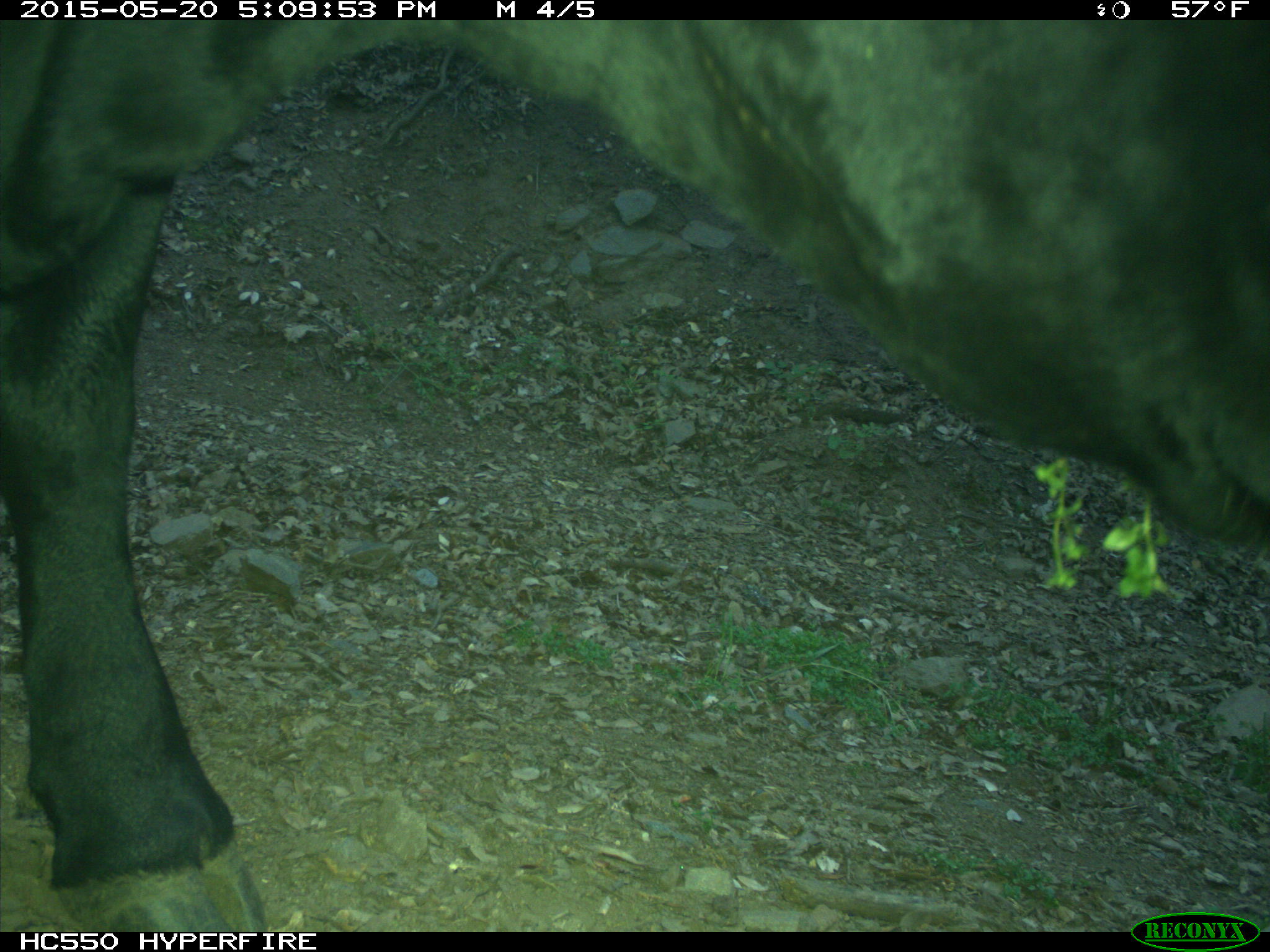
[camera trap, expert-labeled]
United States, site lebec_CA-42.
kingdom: Animalia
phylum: Chordata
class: Mammalia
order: Artiodactyla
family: Bovidae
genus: Bos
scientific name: Bos taurus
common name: domestic cow